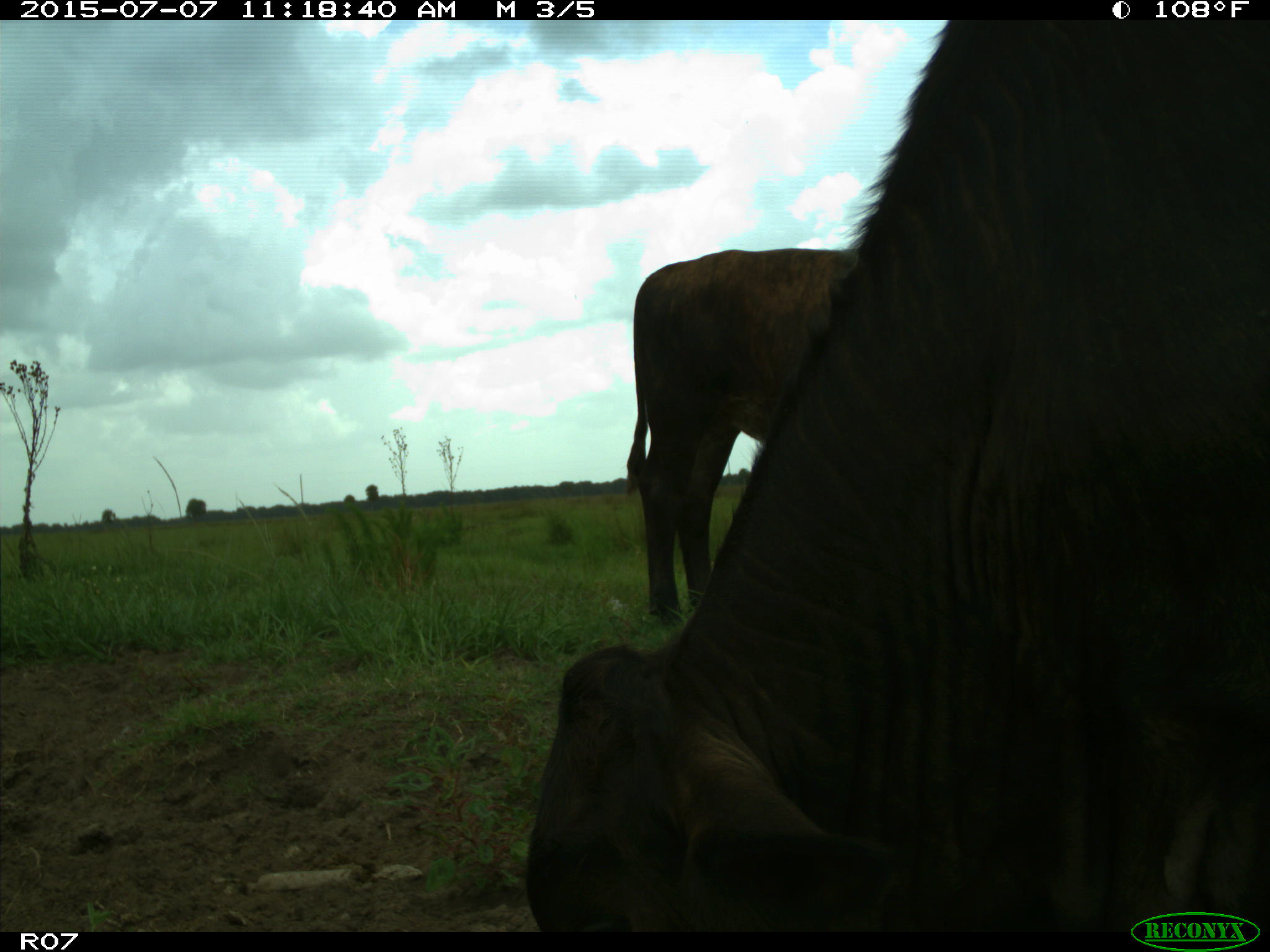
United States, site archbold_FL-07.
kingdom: Animalia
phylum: Chordata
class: Mammalia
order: Artiodactyla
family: Bovidae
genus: Bos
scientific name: Bos taurus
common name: domestic cow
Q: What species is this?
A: Bos taurus (domestic cow).